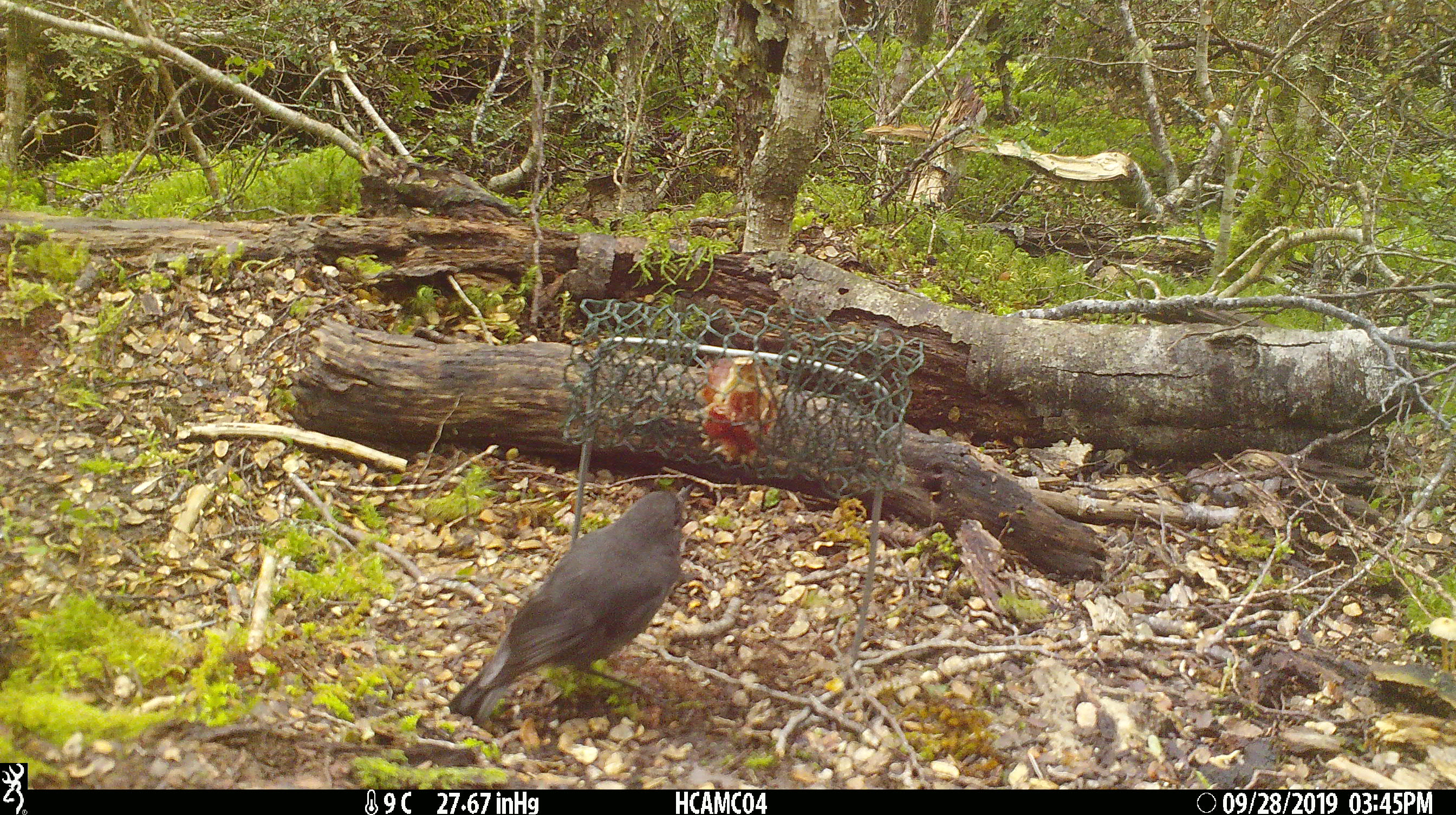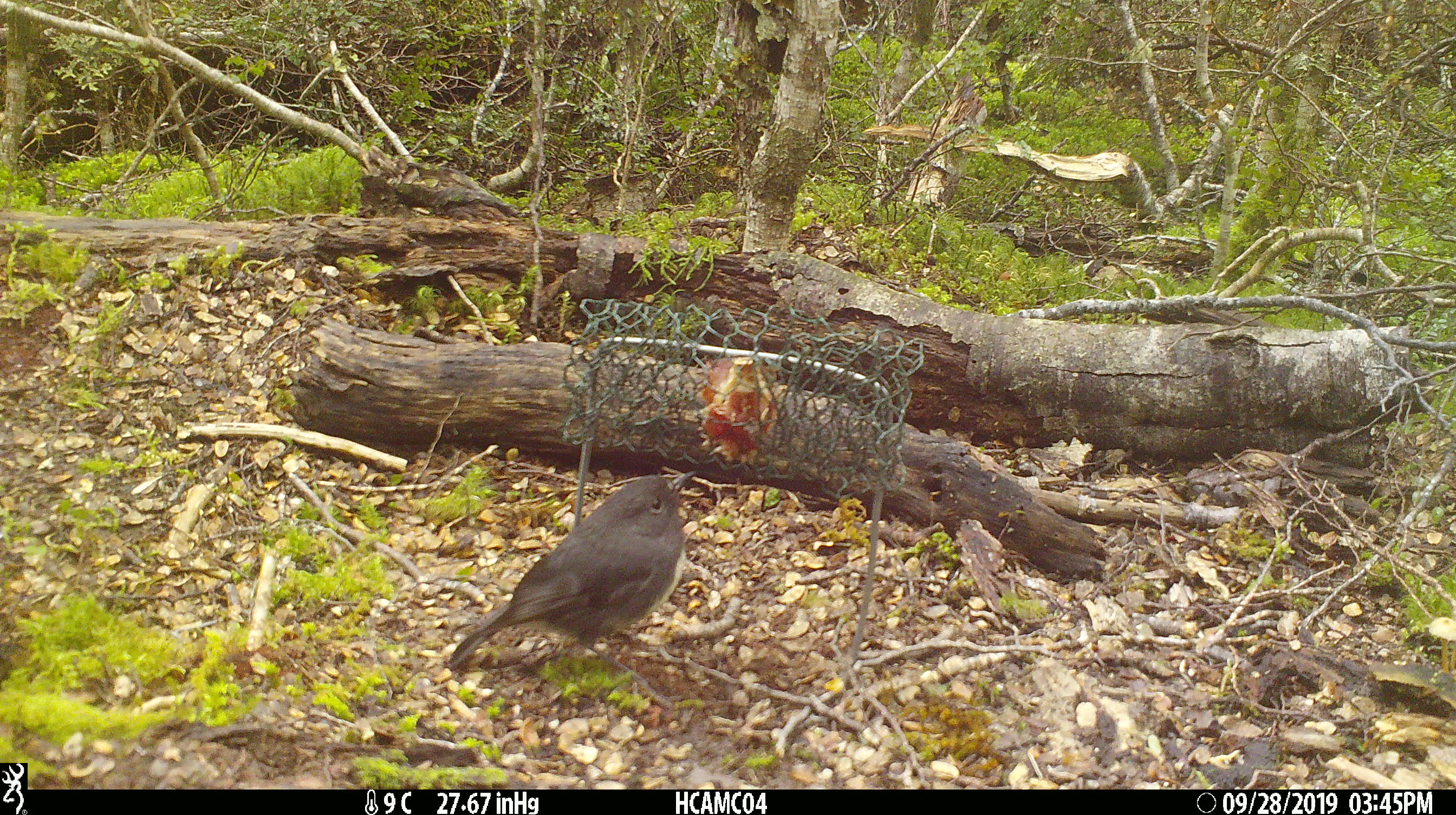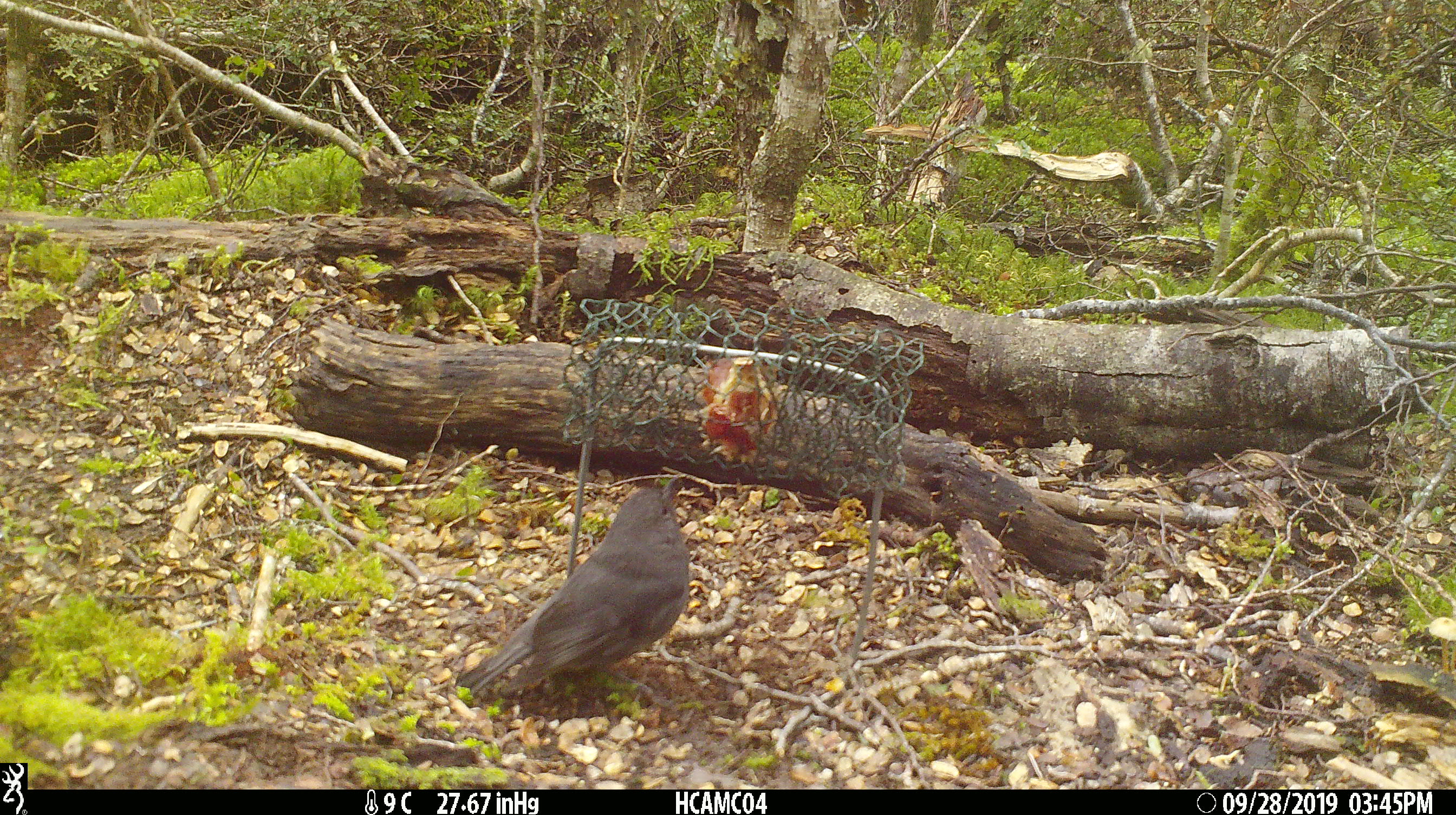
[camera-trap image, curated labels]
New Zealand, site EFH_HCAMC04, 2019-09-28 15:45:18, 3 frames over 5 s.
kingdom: Animalia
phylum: Chordata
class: Aves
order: Passeriformes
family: Petroicidae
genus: Petroica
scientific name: Petroica australis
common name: new zealand robin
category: robin